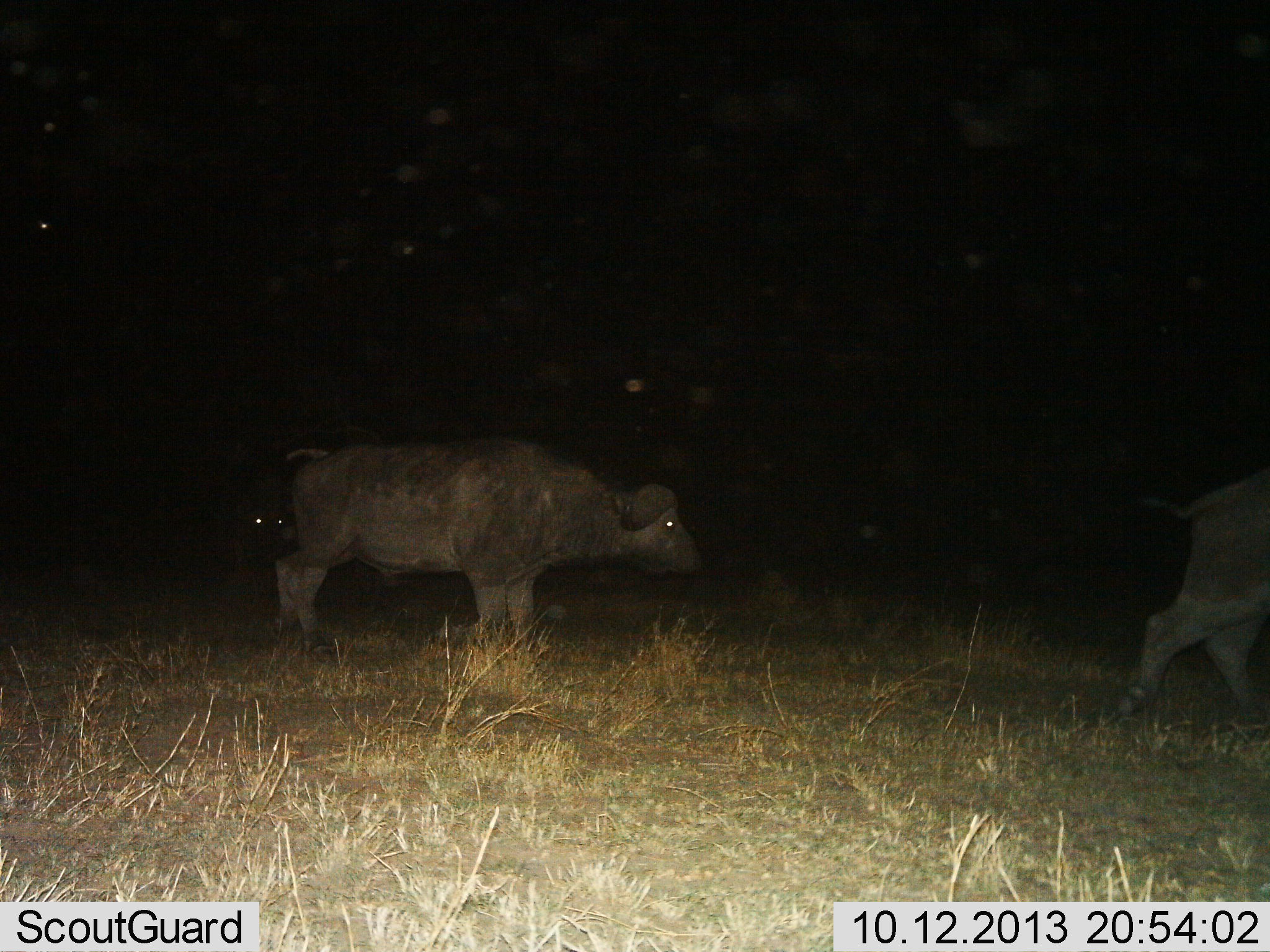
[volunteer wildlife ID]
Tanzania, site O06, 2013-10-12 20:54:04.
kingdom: Animalia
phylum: Chordata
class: Mammalia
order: Artiodactyla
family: Bovidae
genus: Syncerus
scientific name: Syncerus caffer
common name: cape buffalo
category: buffalo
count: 3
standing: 53%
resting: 0%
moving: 71%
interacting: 0%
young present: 0%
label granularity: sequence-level